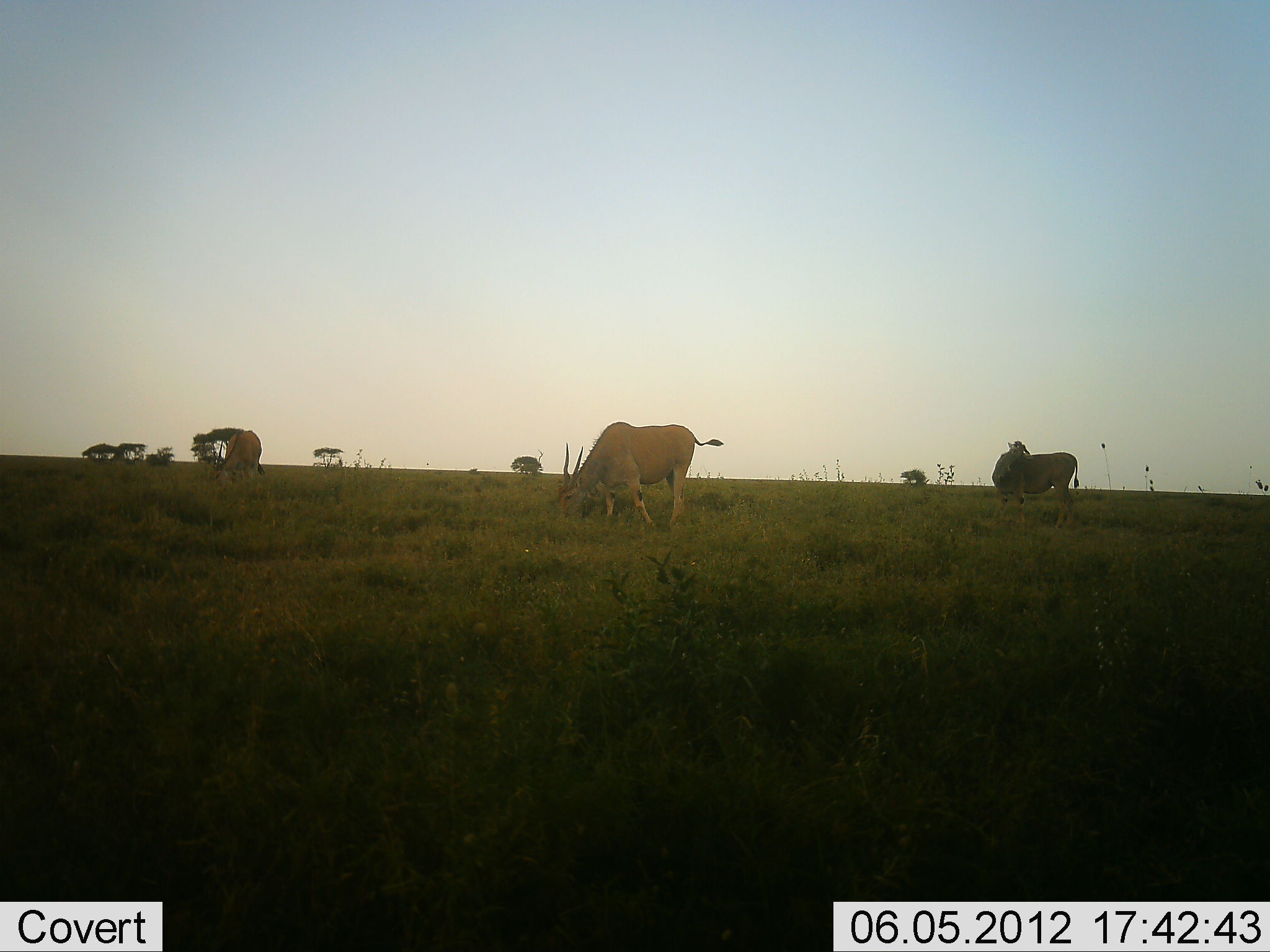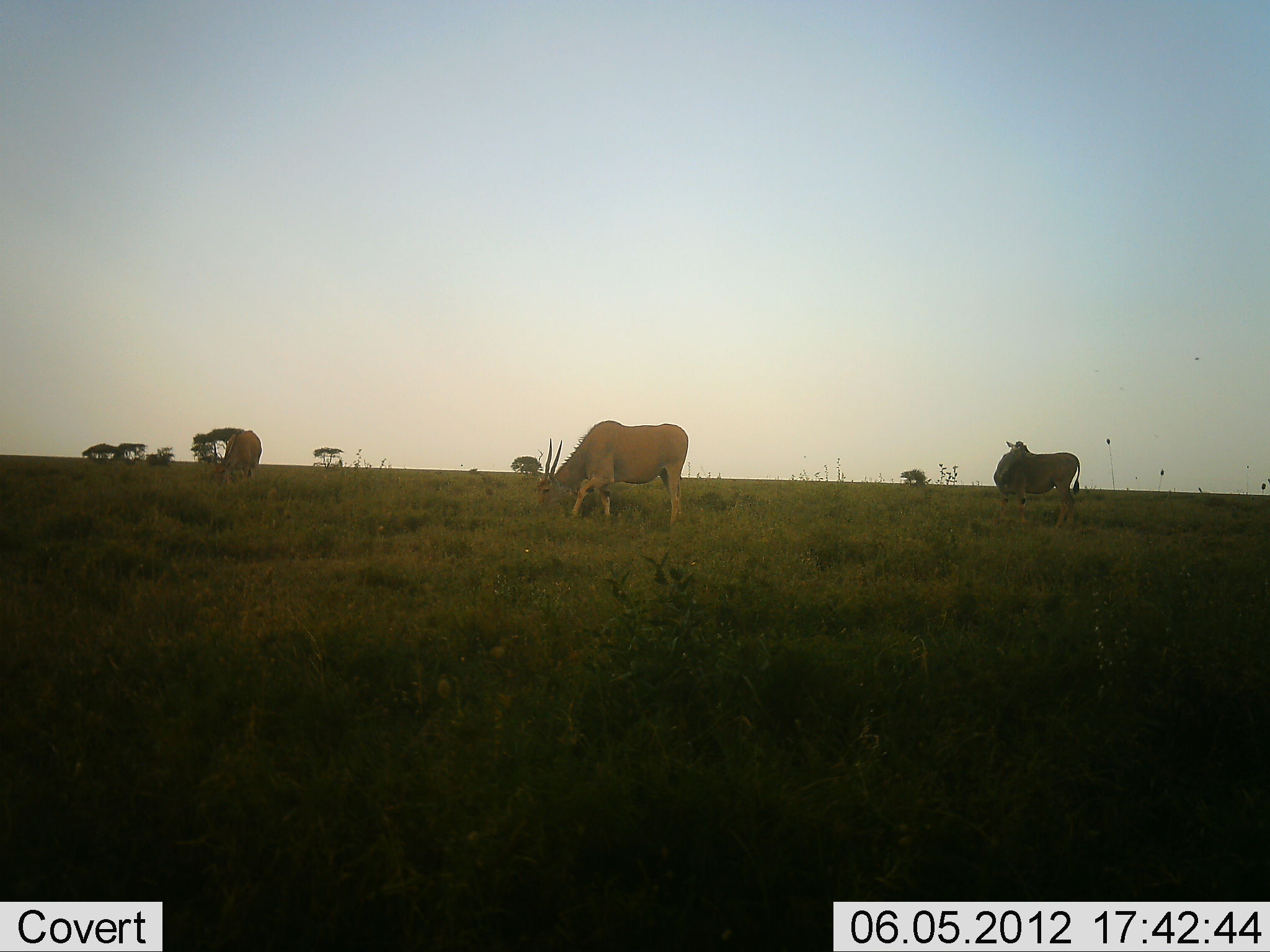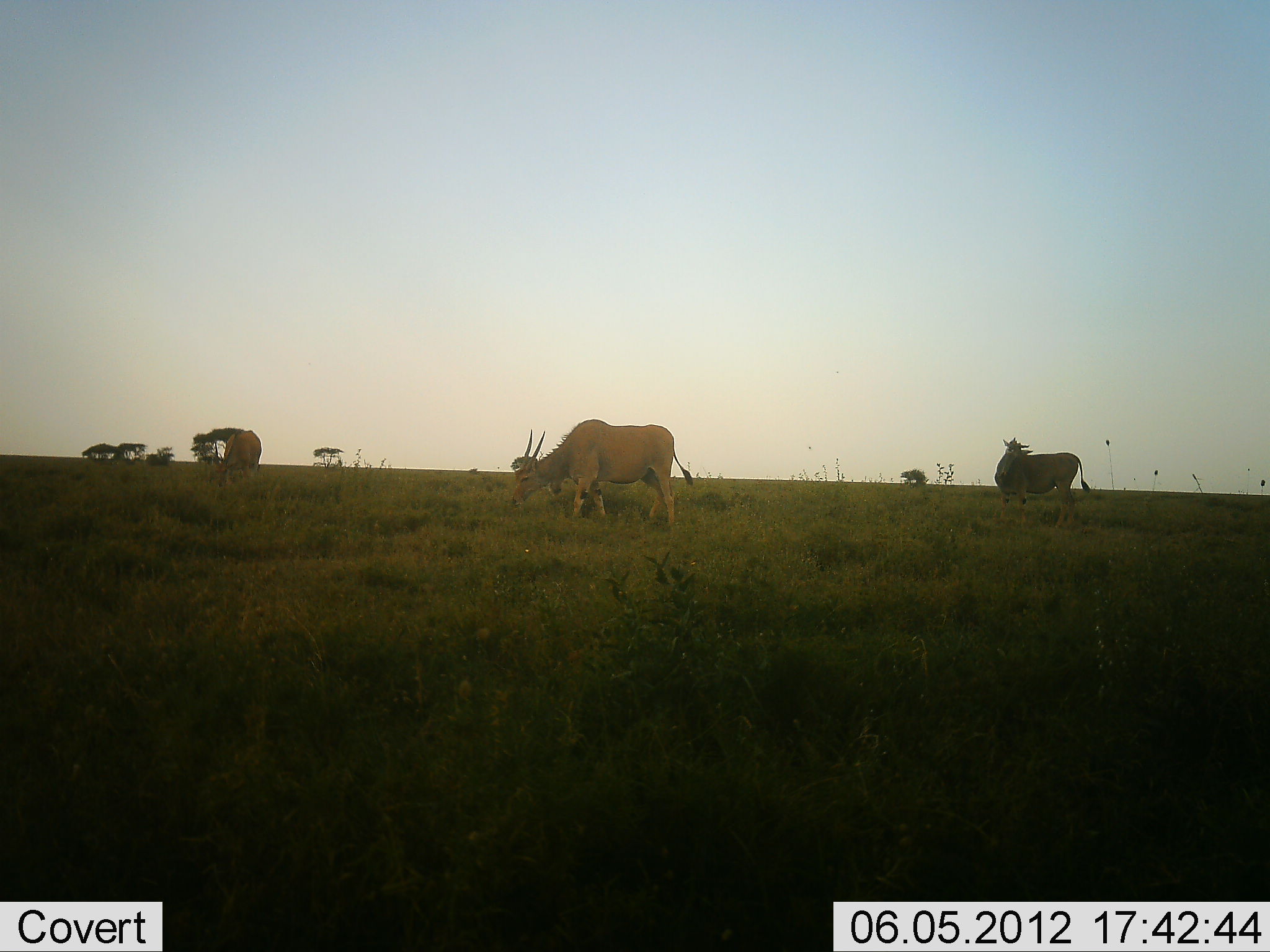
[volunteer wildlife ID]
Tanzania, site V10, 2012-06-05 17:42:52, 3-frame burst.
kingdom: Animalia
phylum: Chordata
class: Mammalia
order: Artiodactyla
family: Bovidae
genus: Tragelaphus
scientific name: Tragelaphus oryx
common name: eland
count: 3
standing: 40%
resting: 0%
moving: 10%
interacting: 0%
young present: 0%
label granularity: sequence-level